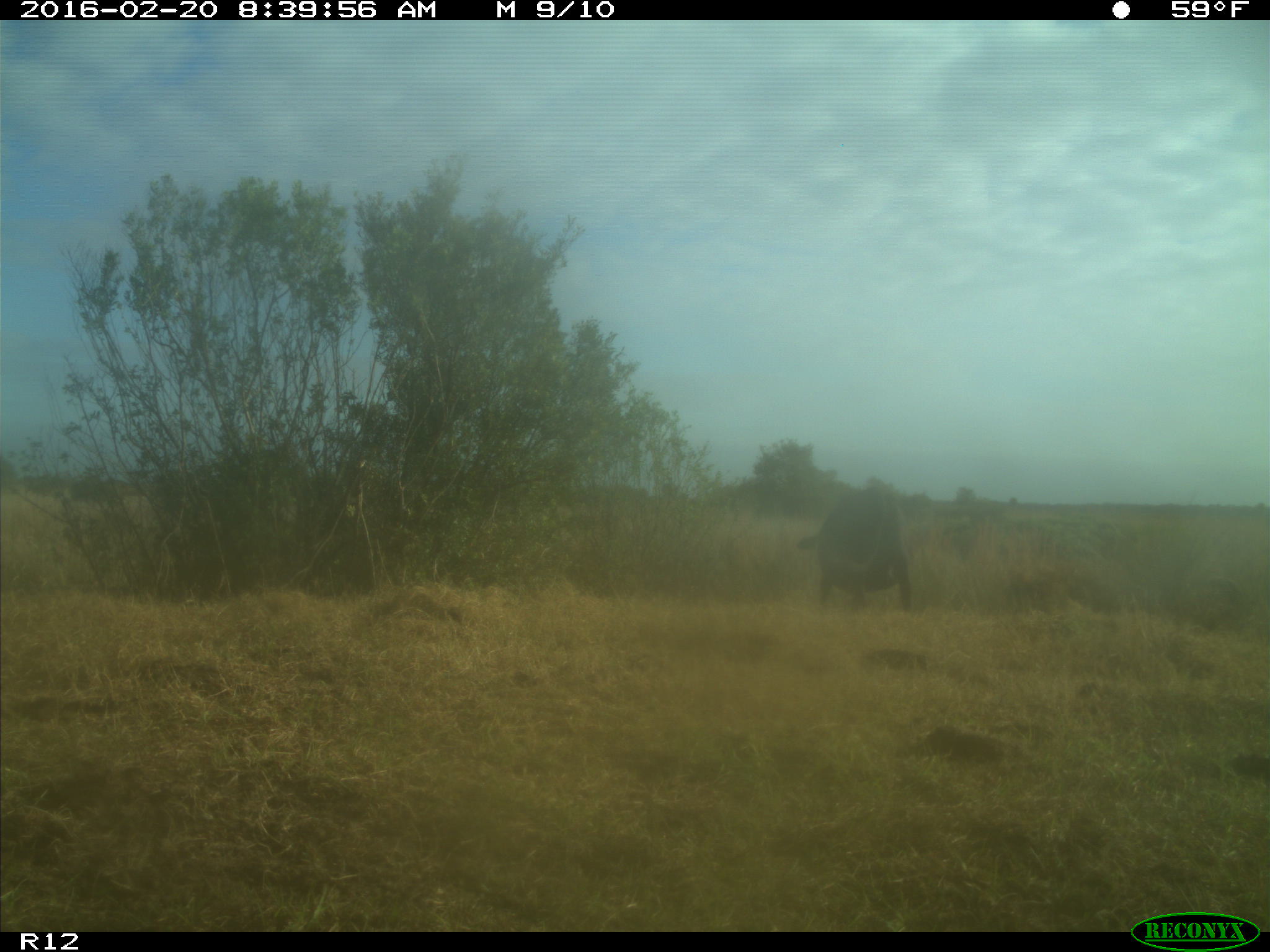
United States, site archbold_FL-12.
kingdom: Animalia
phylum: Chordata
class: Mammalia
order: Artiodactyla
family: Bovidae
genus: Bos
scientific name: Bos taurus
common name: domestic cow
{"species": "Bos taurus (domestic cow)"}